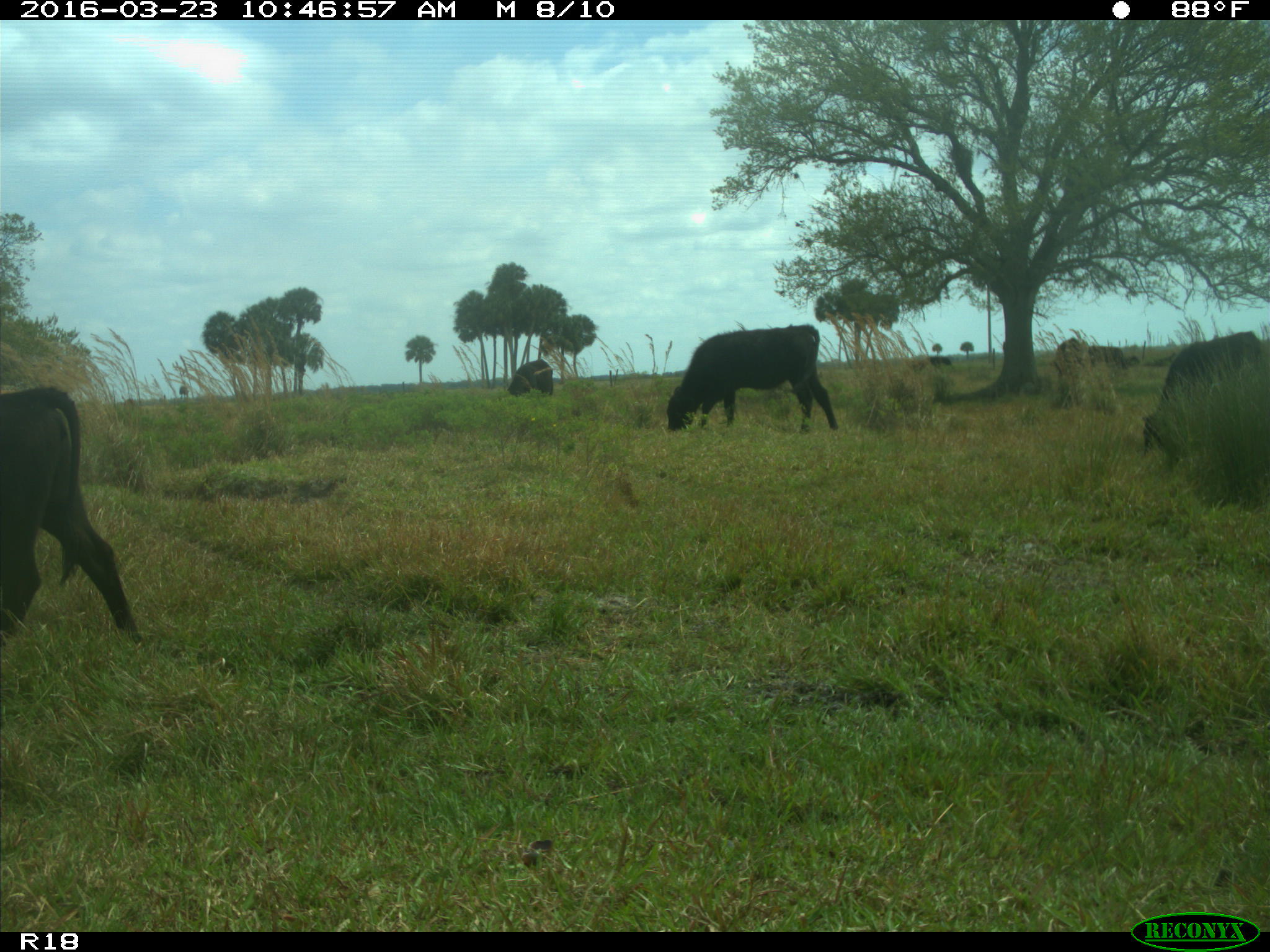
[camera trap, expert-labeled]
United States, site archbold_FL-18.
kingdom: Animalia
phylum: Chordata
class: Mammalia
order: Artiodactyla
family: Bovidae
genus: Bos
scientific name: Bos taurus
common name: domestic cow